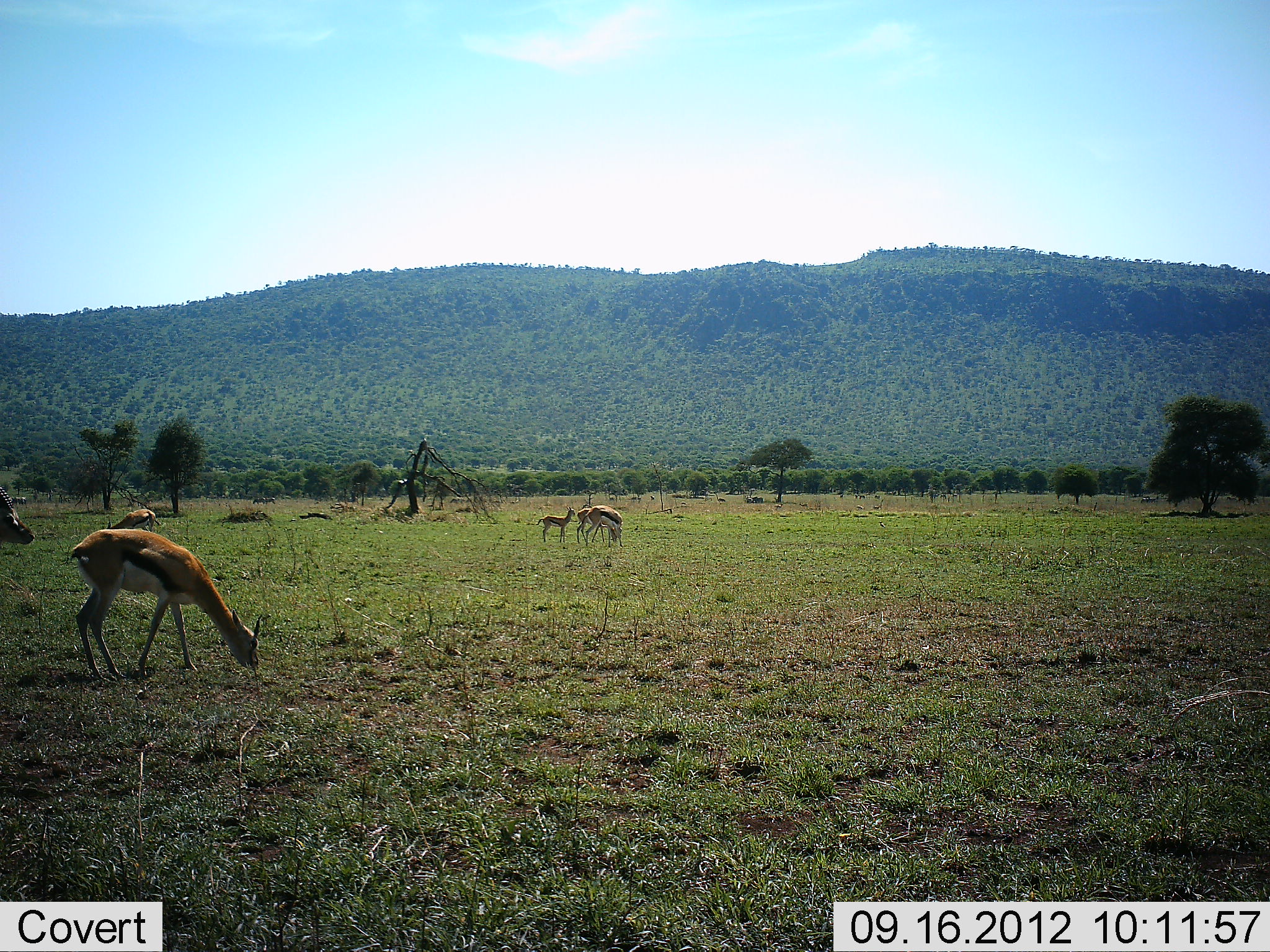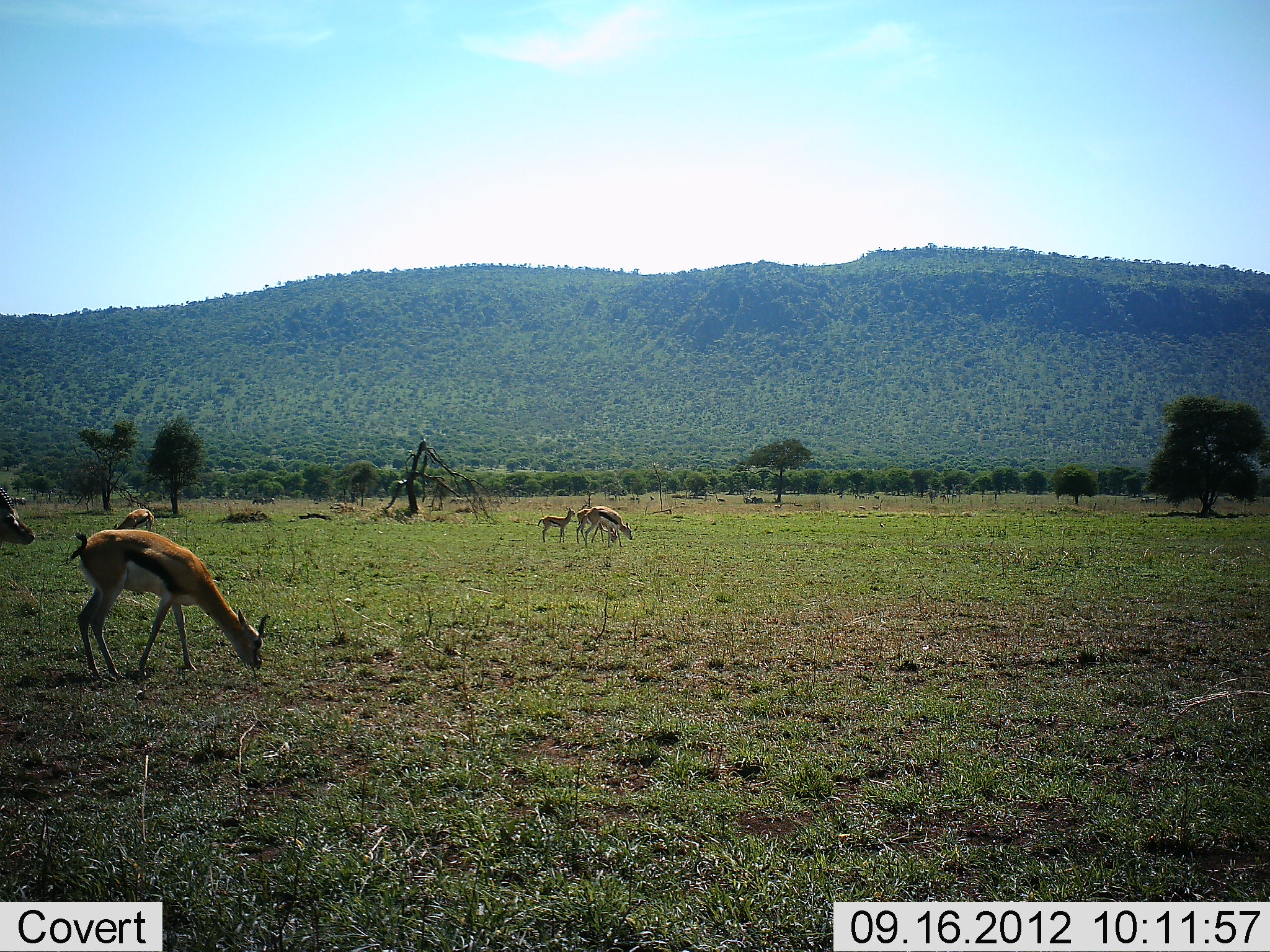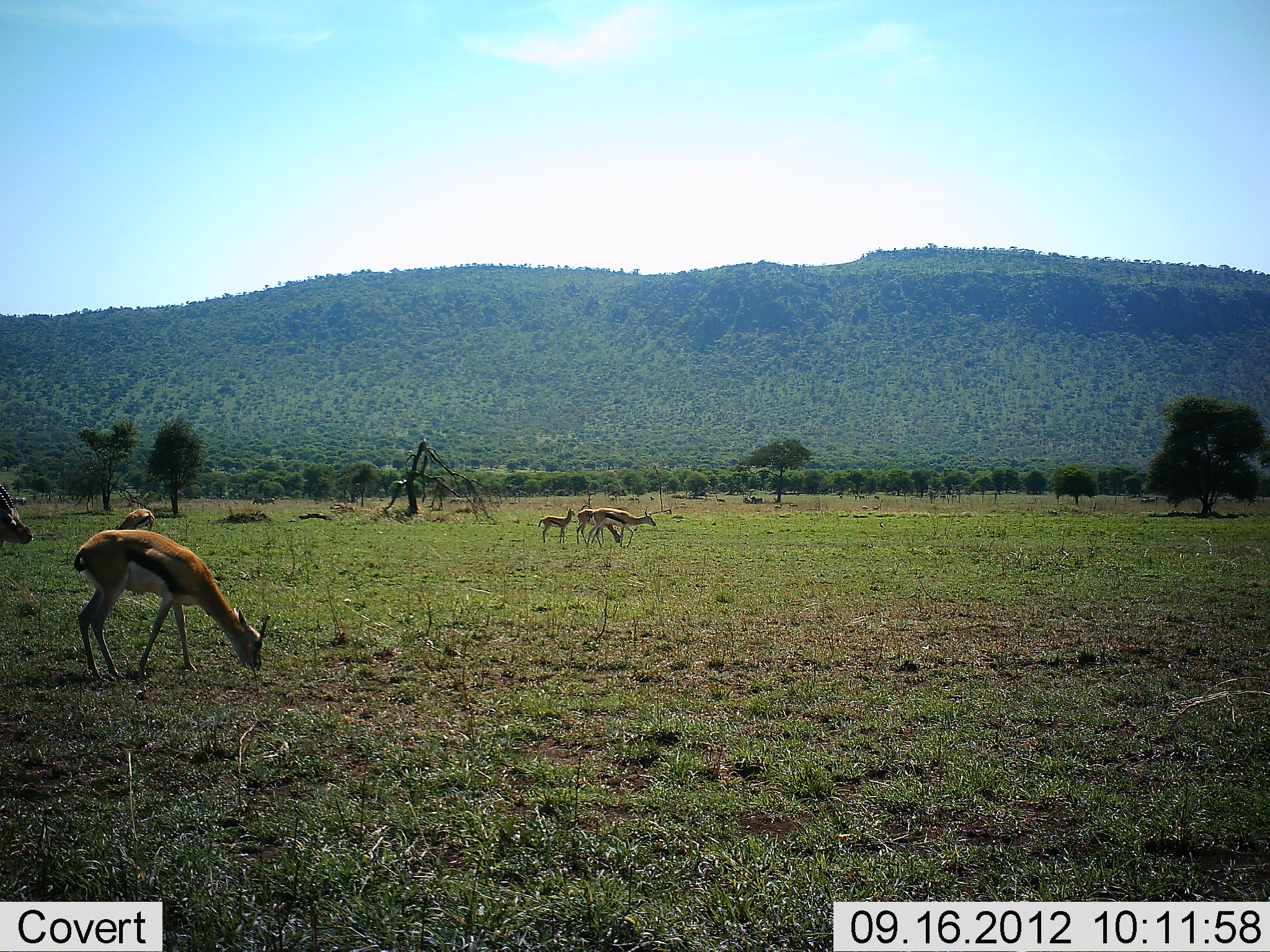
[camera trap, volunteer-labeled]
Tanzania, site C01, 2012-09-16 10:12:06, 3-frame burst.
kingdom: Animalia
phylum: Chordata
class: Mammalia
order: Artiodactyla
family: Bovidae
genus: Eudorcas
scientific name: Eudorcas thomsonii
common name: thomson's gazelle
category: gazellethomsons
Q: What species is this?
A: Gazellethomsons (thomson's gazelle) (Eudorcas thomsonii).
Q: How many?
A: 6.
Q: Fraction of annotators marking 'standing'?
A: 80%.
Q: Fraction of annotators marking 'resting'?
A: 0%.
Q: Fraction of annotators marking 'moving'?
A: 30%.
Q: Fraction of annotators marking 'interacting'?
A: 0%.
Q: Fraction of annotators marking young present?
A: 70%.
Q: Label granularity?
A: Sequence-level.